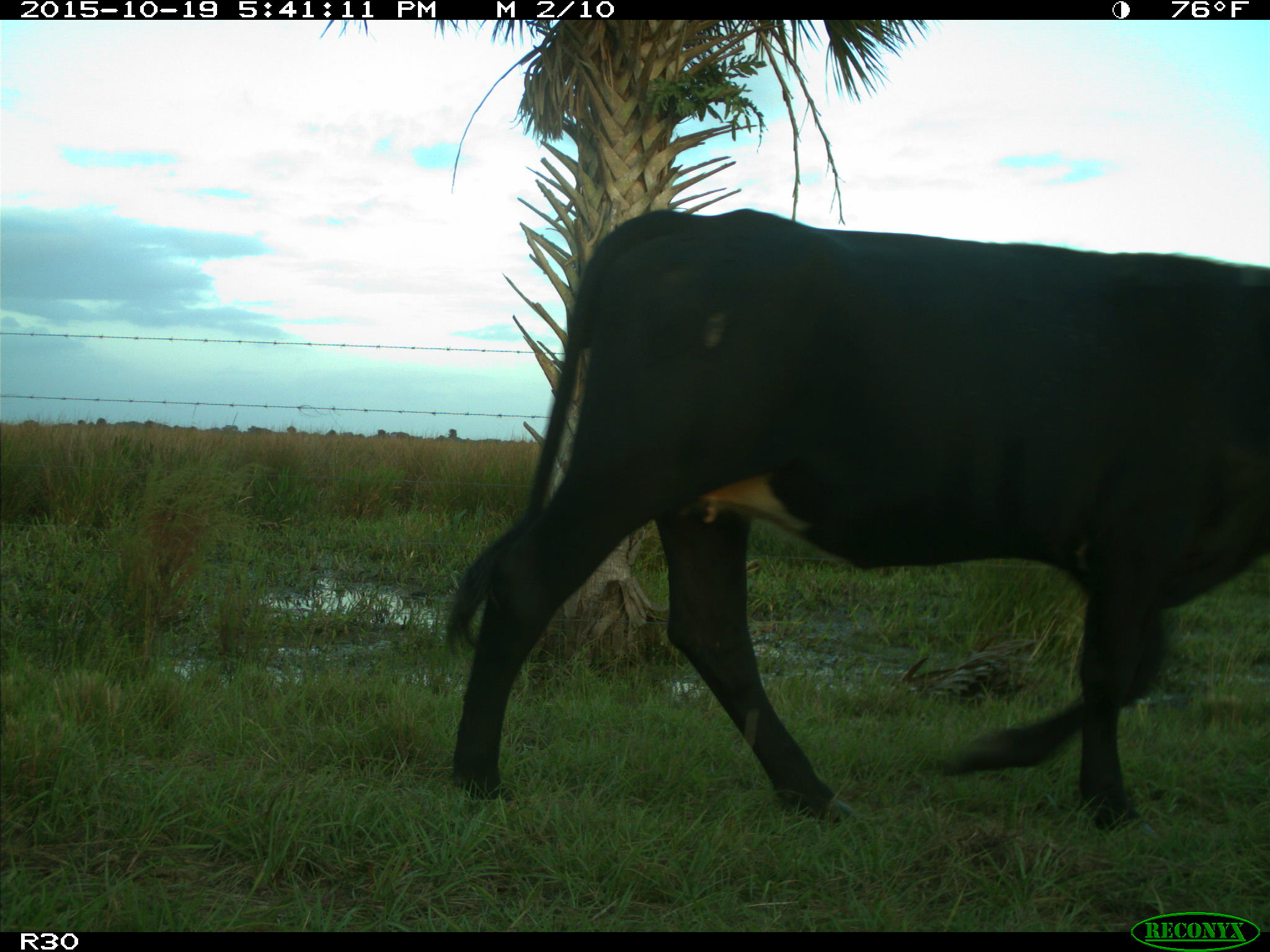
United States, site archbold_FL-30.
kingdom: Animalia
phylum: Chordata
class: Mammalia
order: Artiodactyla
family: Bovidae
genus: Bos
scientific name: Bos taurus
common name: domestic cow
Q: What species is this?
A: Bos taurus (domestic cow).